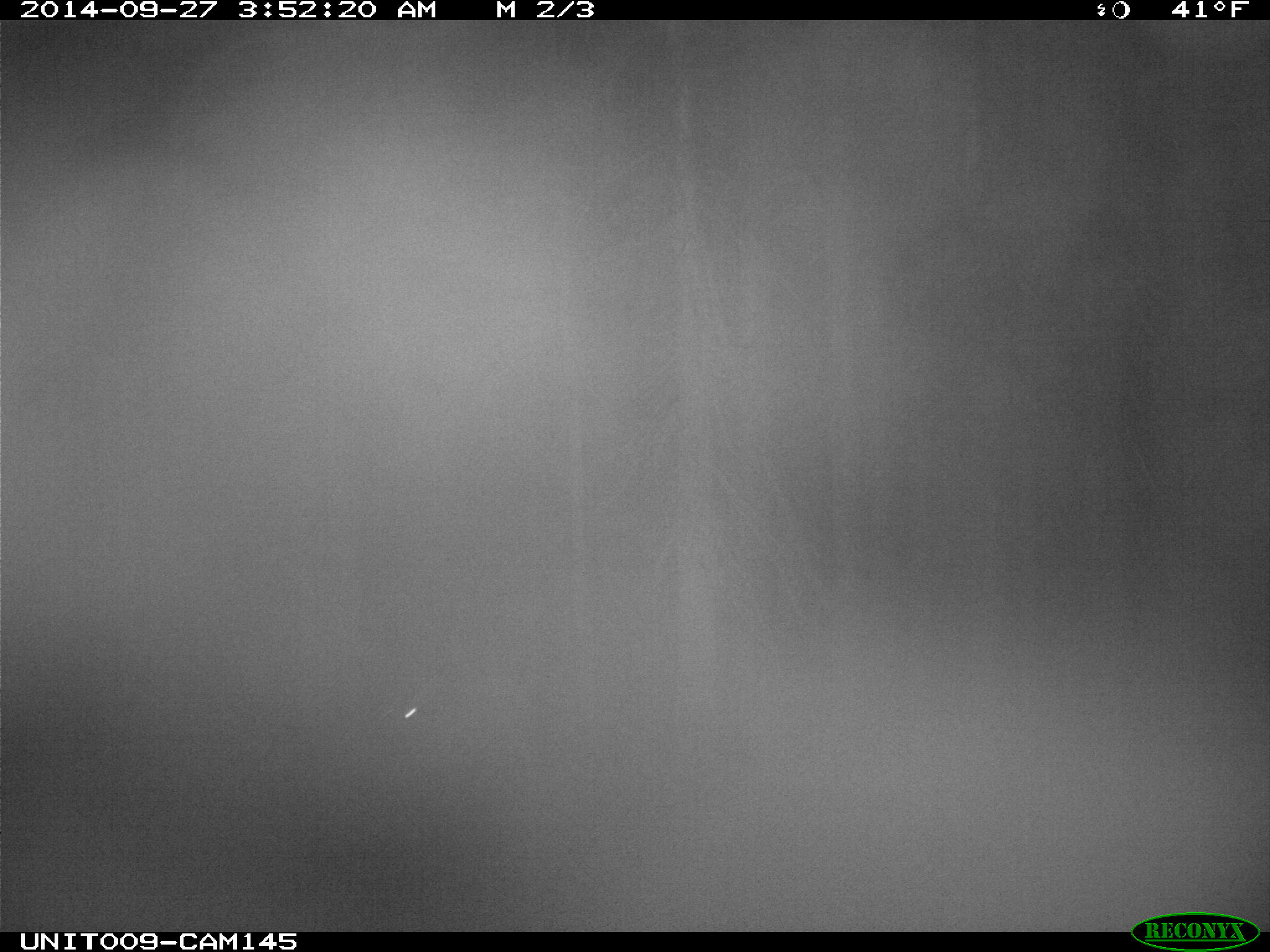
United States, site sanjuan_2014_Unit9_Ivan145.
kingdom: Animalia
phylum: Chordata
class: Mammalia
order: Artiodactyla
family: Cervidae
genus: Odocoileus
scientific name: Odocoileus hemionus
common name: mule deer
Odocoileus hemionus (mule deer).